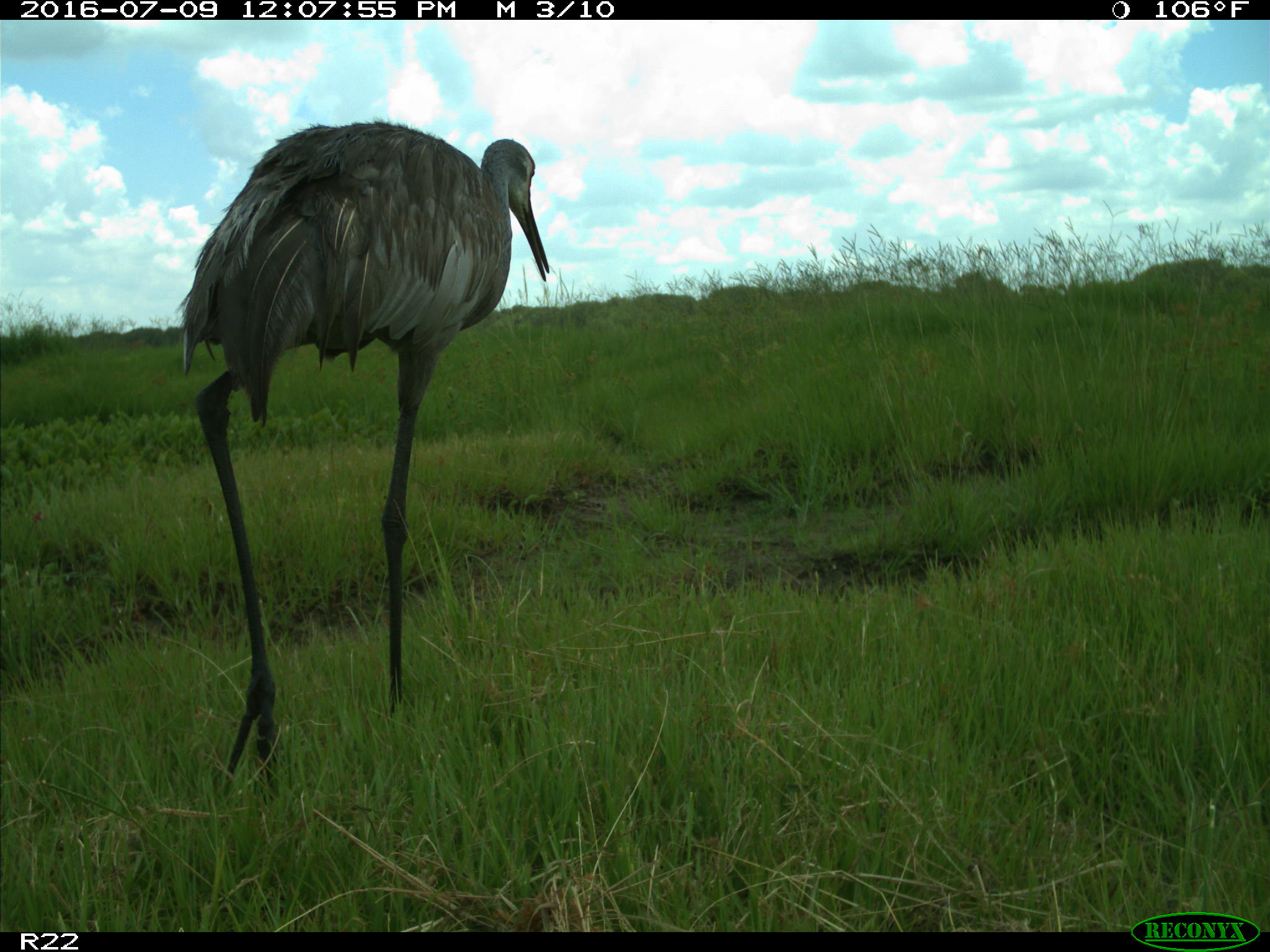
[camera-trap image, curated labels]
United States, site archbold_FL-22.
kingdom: Animalia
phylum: Chordata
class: Aves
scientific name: Aves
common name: birds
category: unidentified bird